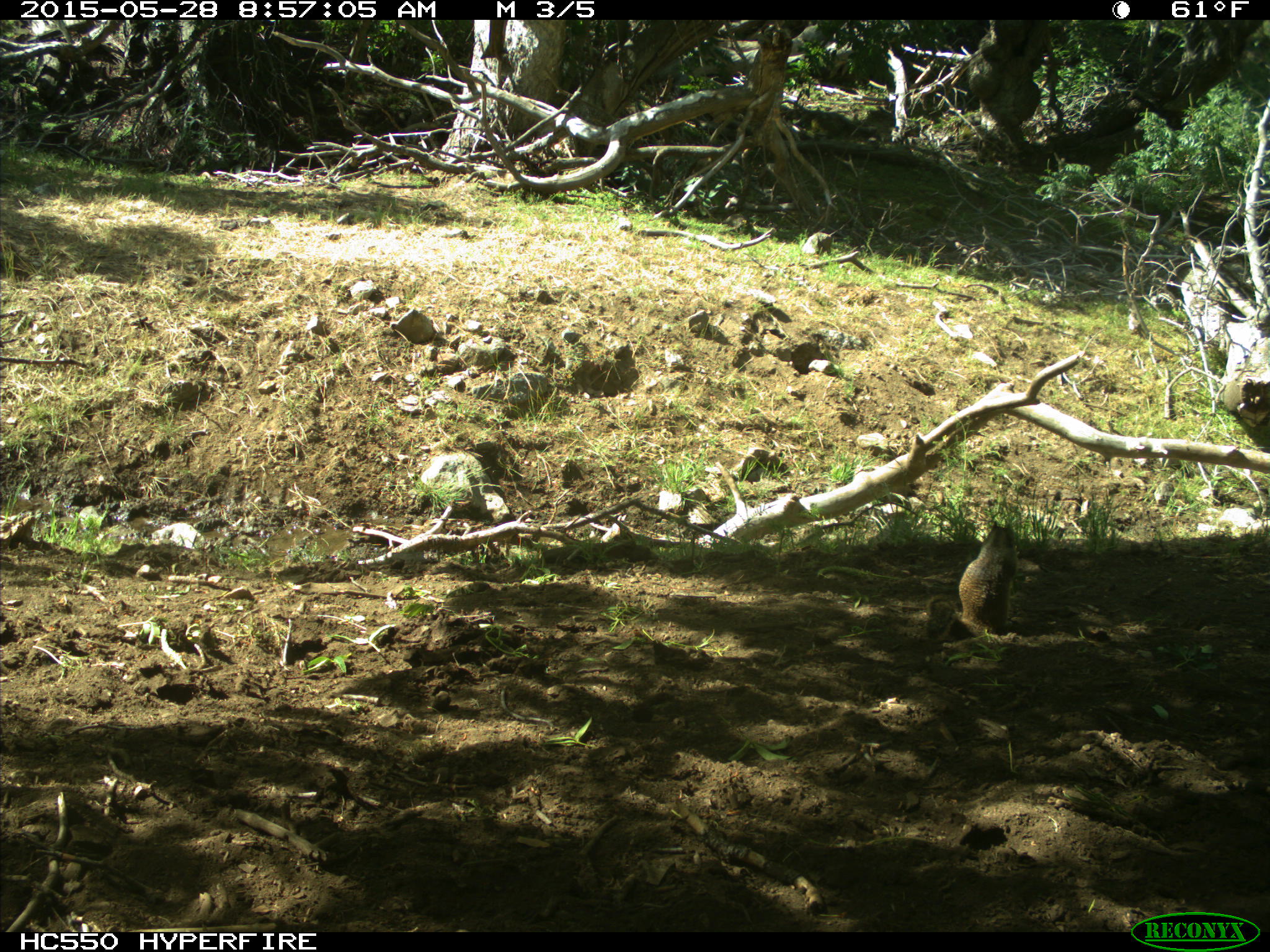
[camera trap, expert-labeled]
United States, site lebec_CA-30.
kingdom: Animalia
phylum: Chordata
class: Mammalia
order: Rodentia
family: Sciuridae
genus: Otospermophilus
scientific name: Otospermophilus beecheyi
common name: california ground squirrel